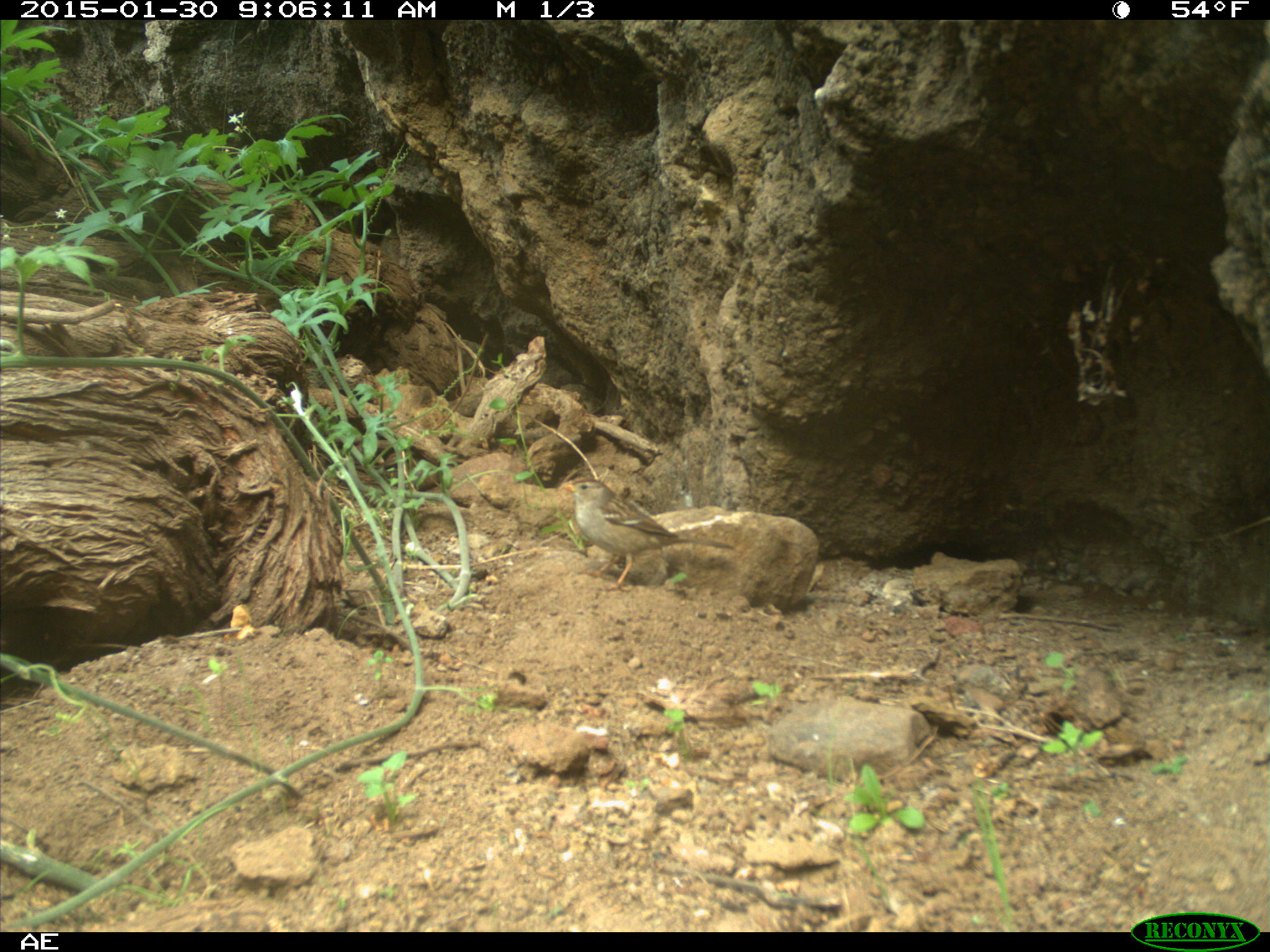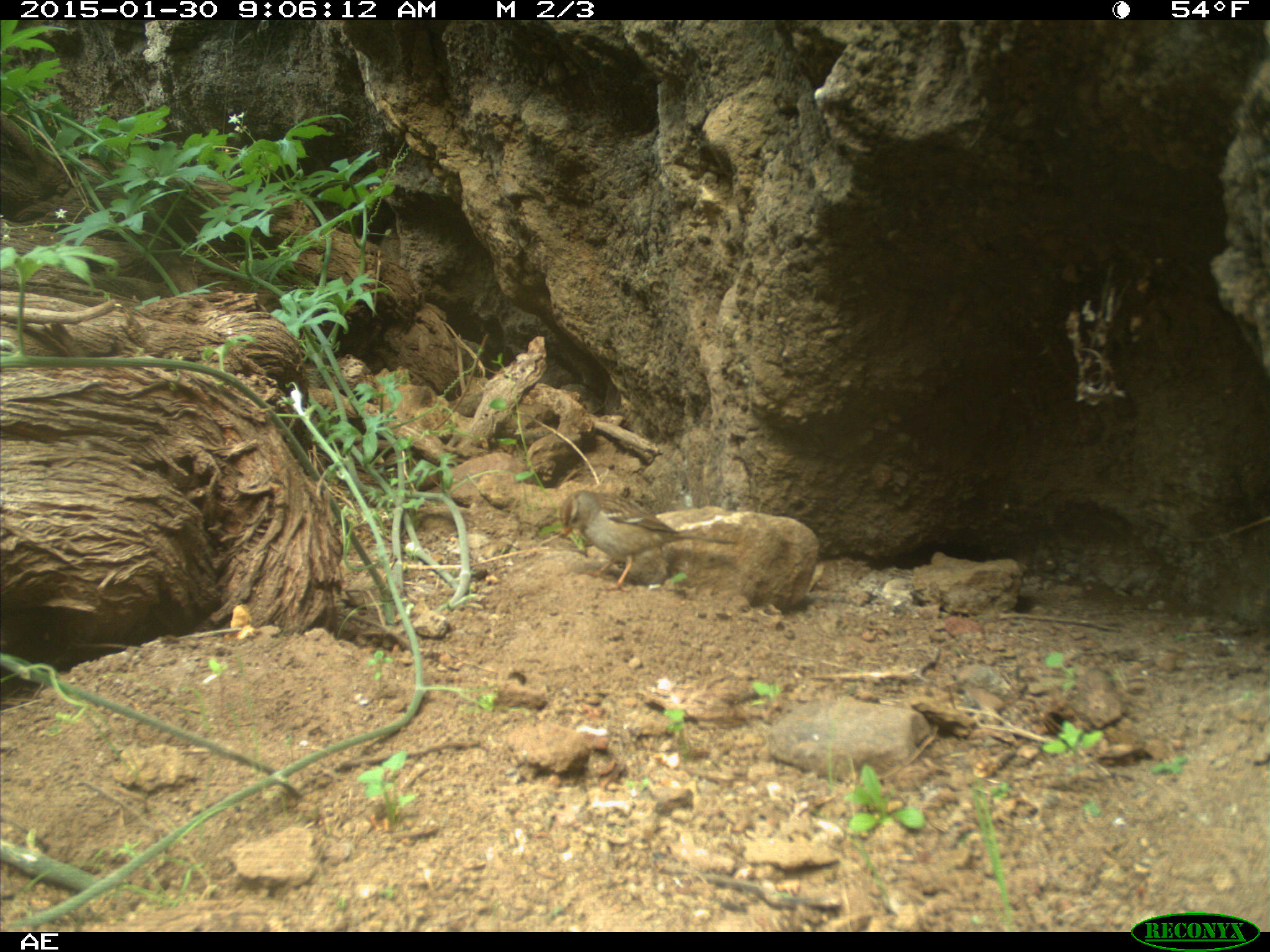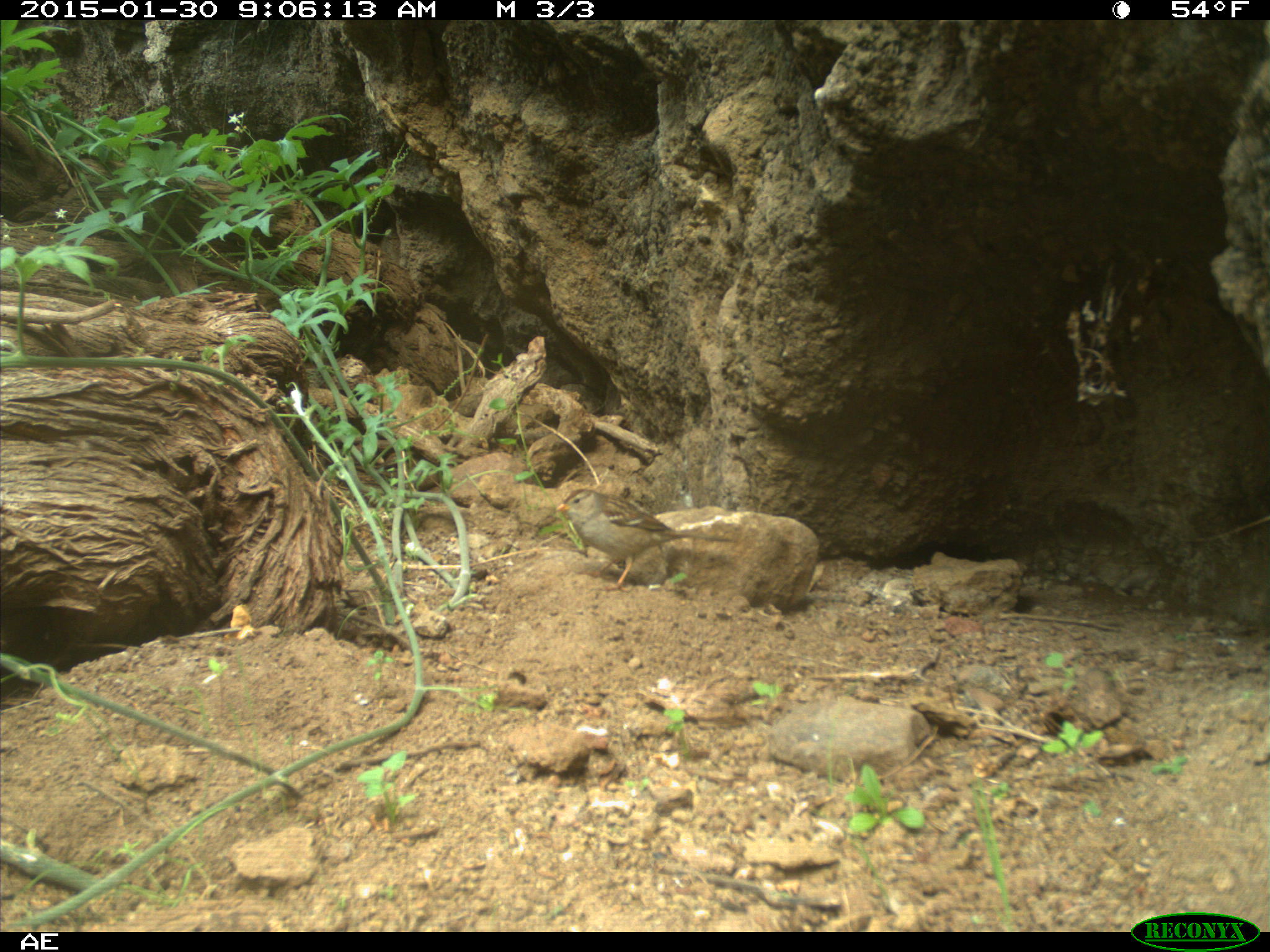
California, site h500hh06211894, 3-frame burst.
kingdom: Animalia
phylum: Chordata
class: Aves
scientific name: Aves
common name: bird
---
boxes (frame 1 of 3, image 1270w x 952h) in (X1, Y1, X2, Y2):
bird: (557, 475, 735, 593)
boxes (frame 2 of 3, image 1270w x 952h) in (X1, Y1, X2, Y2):
bird: (559, 490, 736, 590)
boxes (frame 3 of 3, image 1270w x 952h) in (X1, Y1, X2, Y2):
bird: (552, 485, 738, 591)